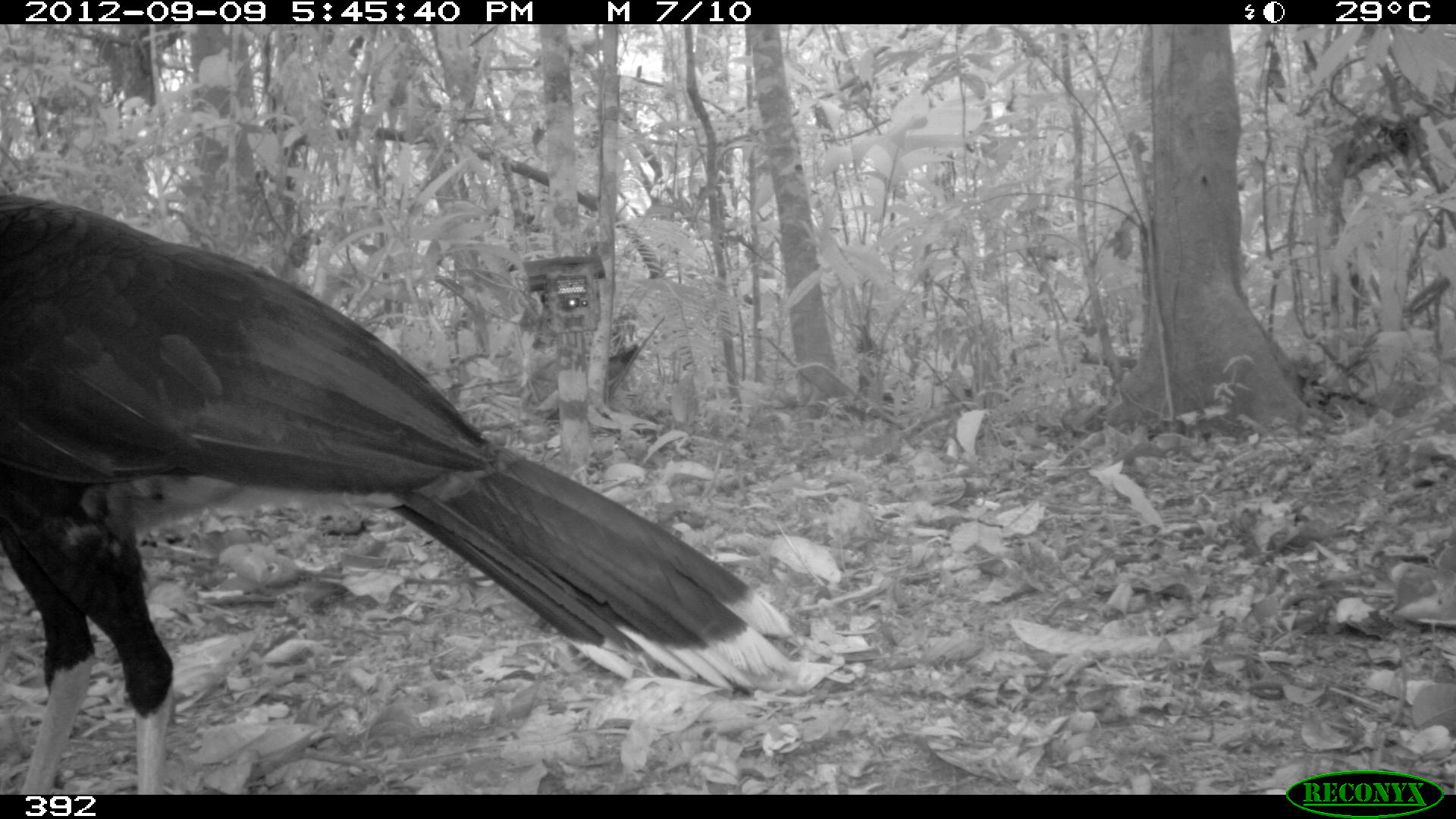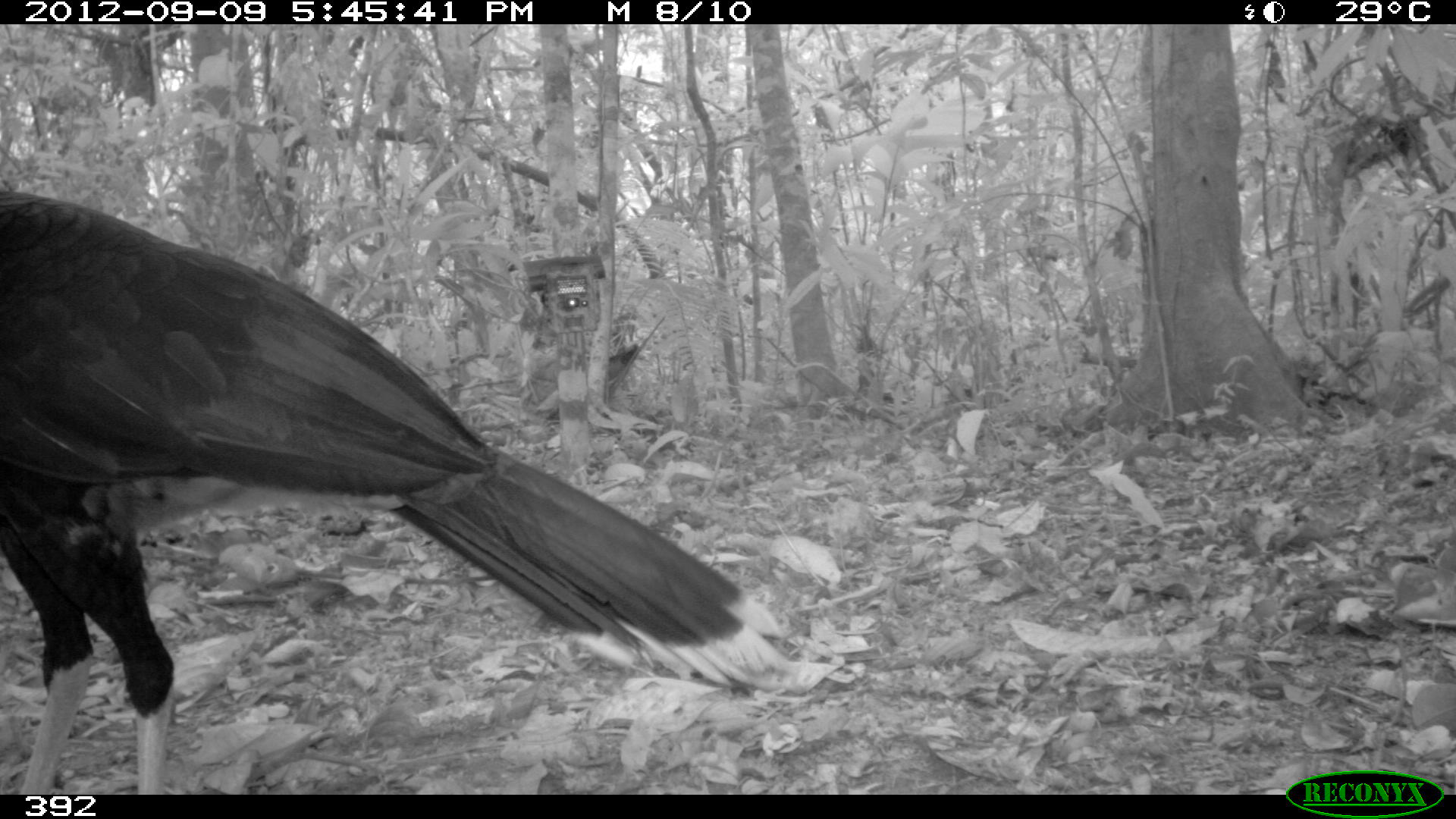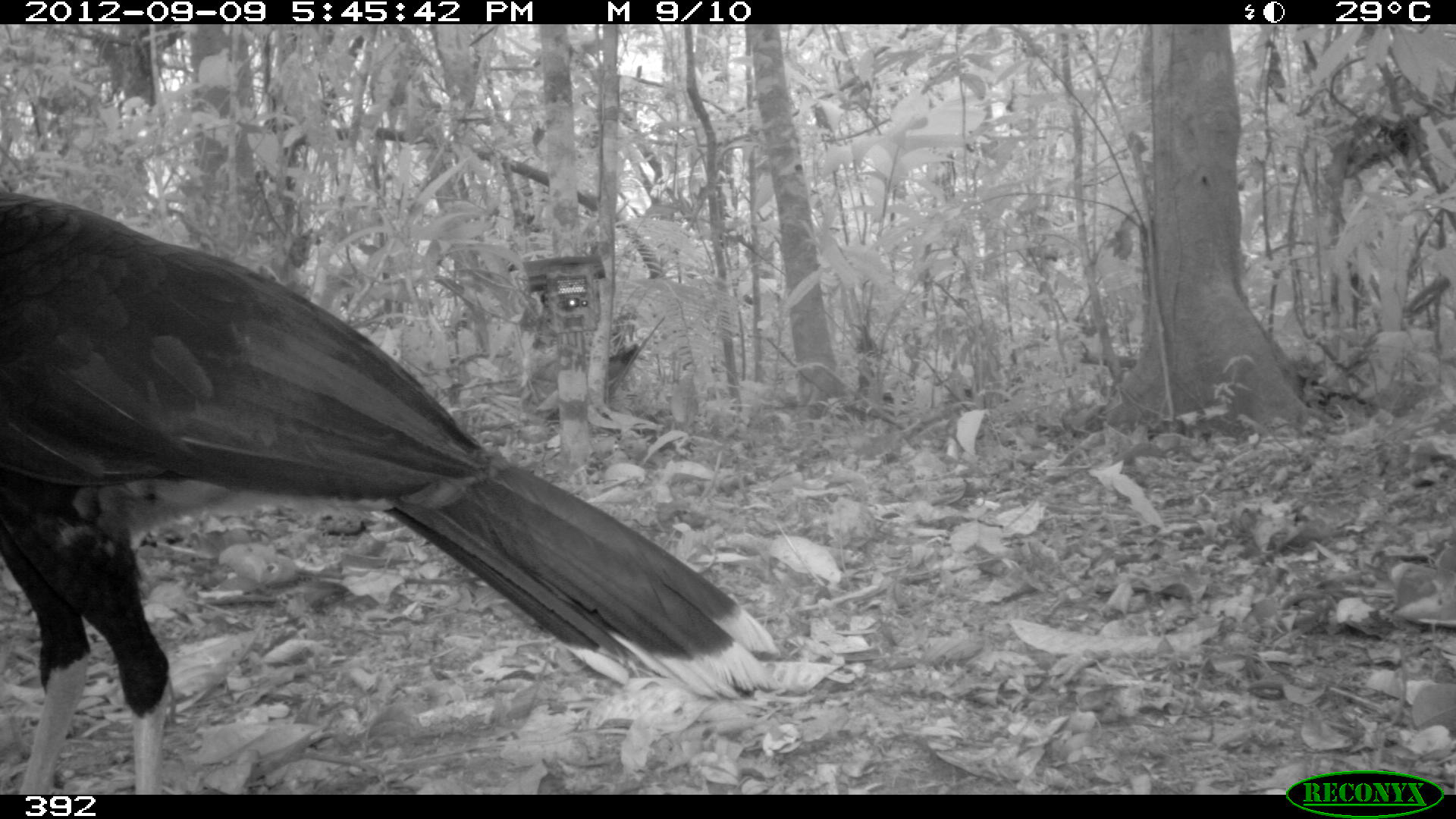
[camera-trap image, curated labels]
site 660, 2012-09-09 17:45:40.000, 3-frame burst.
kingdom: Animalia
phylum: Chordata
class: Aves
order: Galliformes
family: Cracidae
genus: Mitu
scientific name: Mitu tuberosum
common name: razor-billed curassow